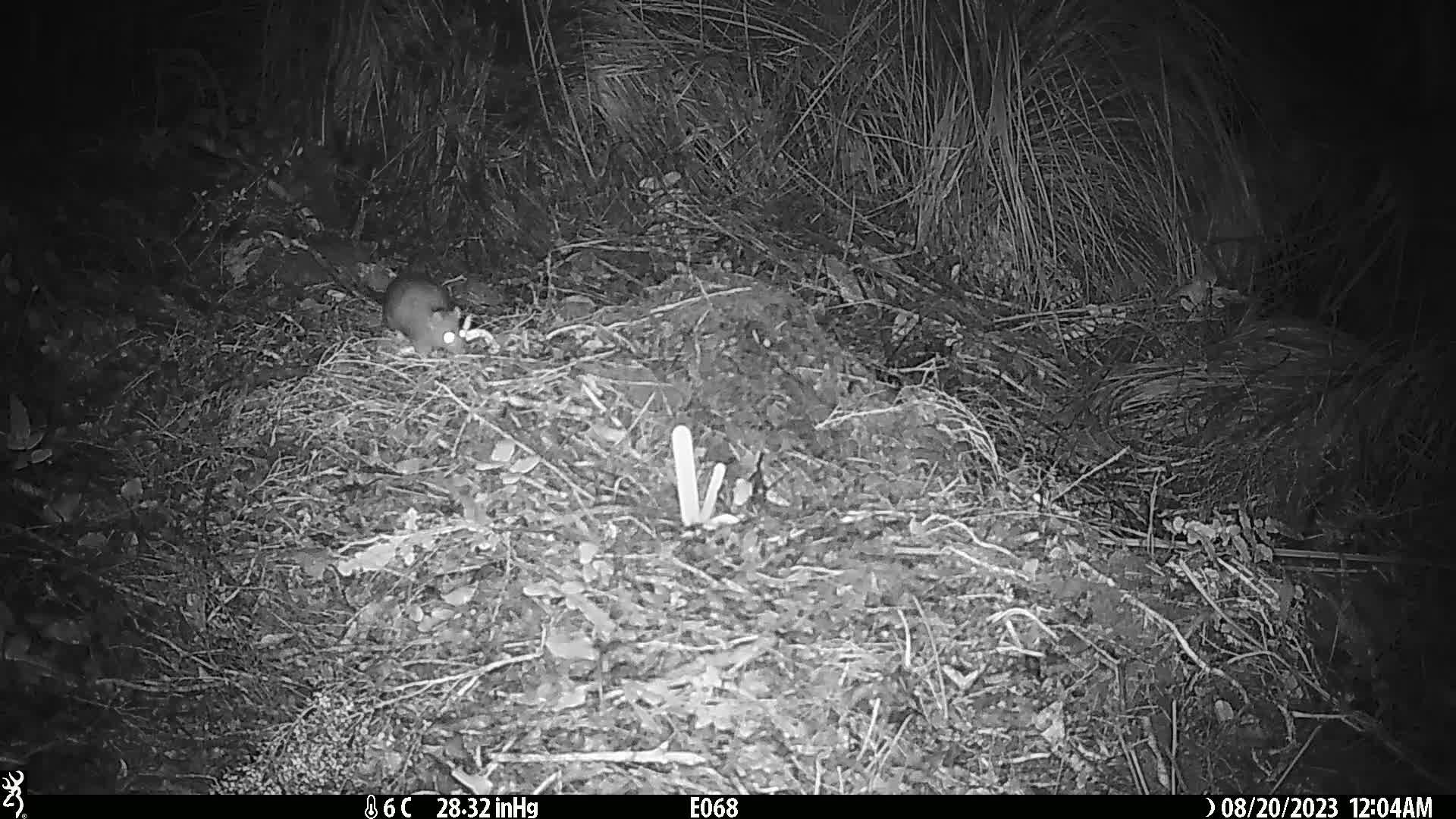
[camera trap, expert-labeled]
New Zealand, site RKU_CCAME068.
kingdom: Animalia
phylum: Chordata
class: Mammalia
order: Rodentia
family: Muridae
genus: Rattus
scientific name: Rattus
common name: rat